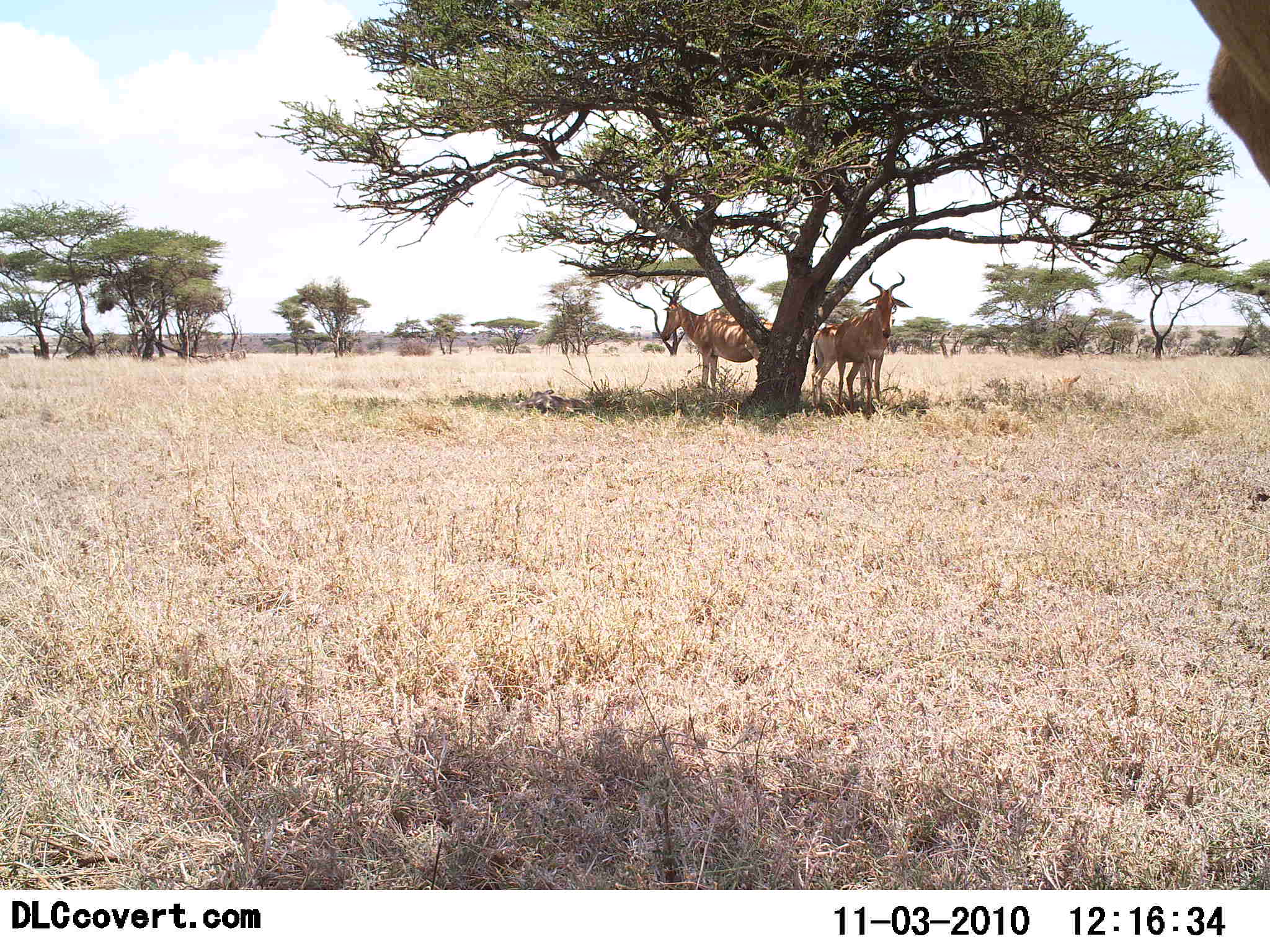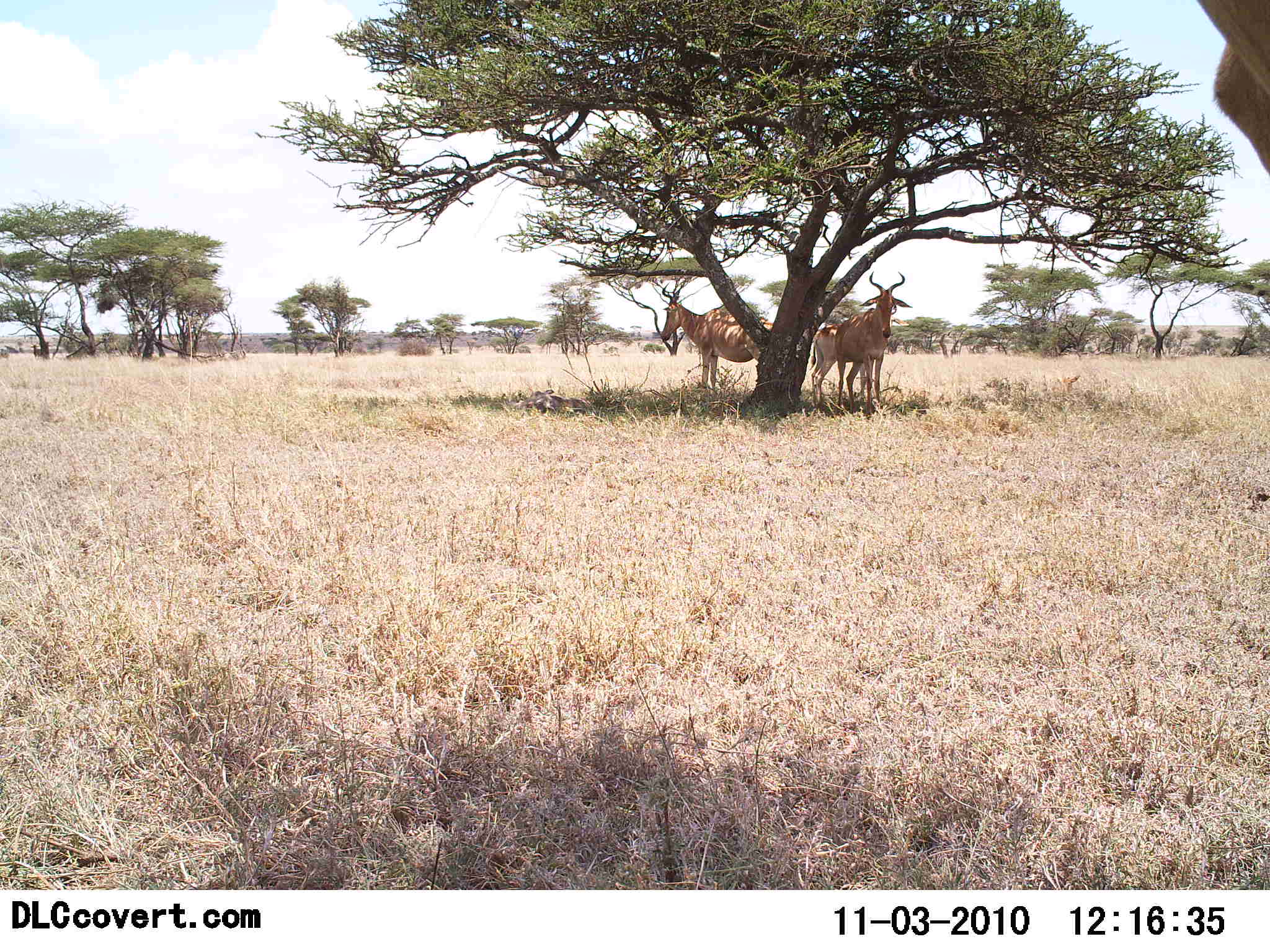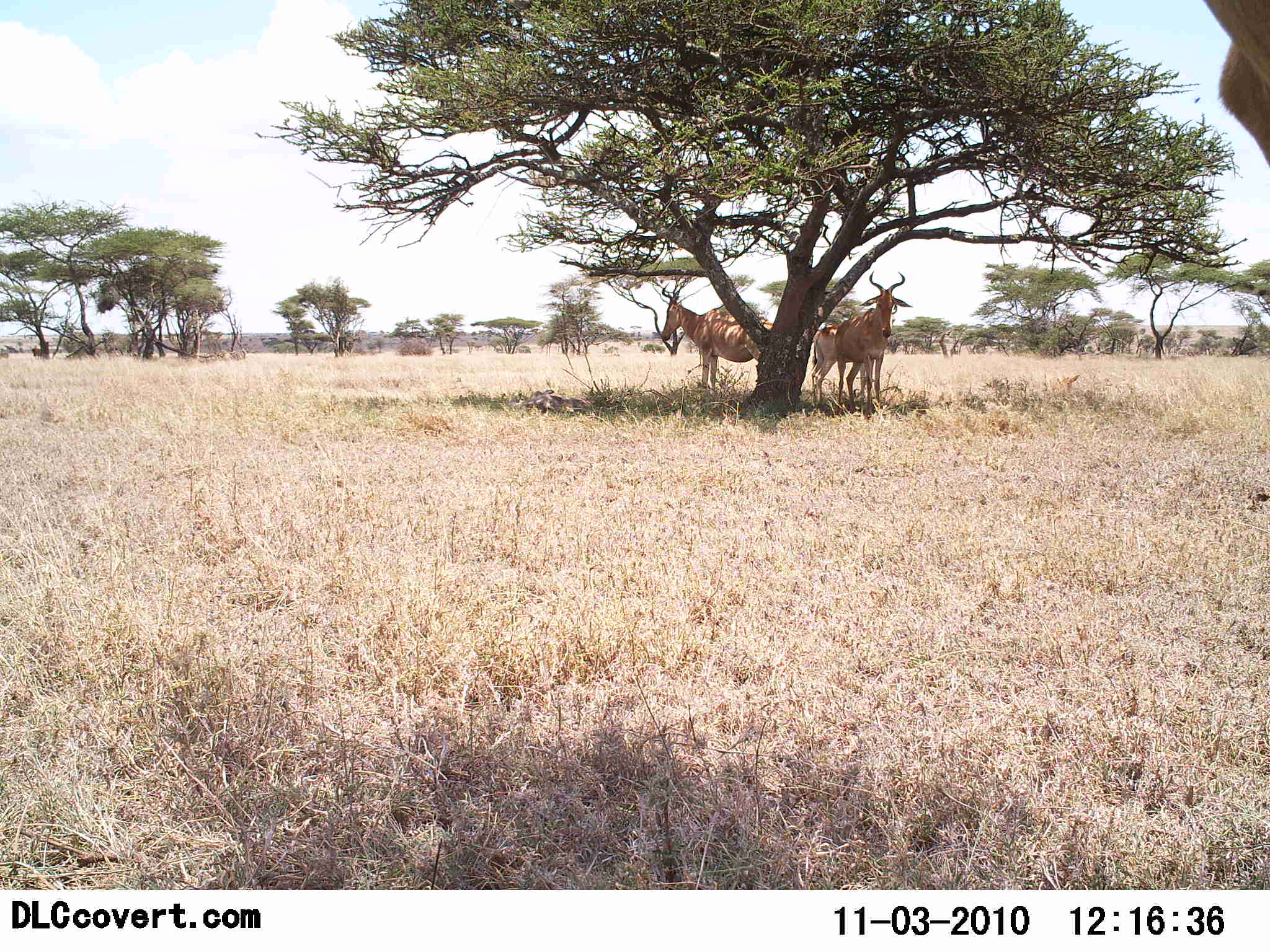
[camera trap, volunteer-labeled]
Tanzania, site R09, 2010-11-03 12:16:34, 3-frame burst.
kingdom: Animalia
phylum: Chordata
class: Mammalia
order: Artiodactyla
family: Bovidae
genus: Alcelaphus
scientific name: Alcelaphus buselaphus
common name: hartebeest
Hartebeest (Alcelaphus buselaphus), count 3. Behavior (volunteer vote fractions): standing 94%, resting 11%, moving 0%, interacting 0%. Young present (vote fraction): 17%. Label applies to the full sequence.